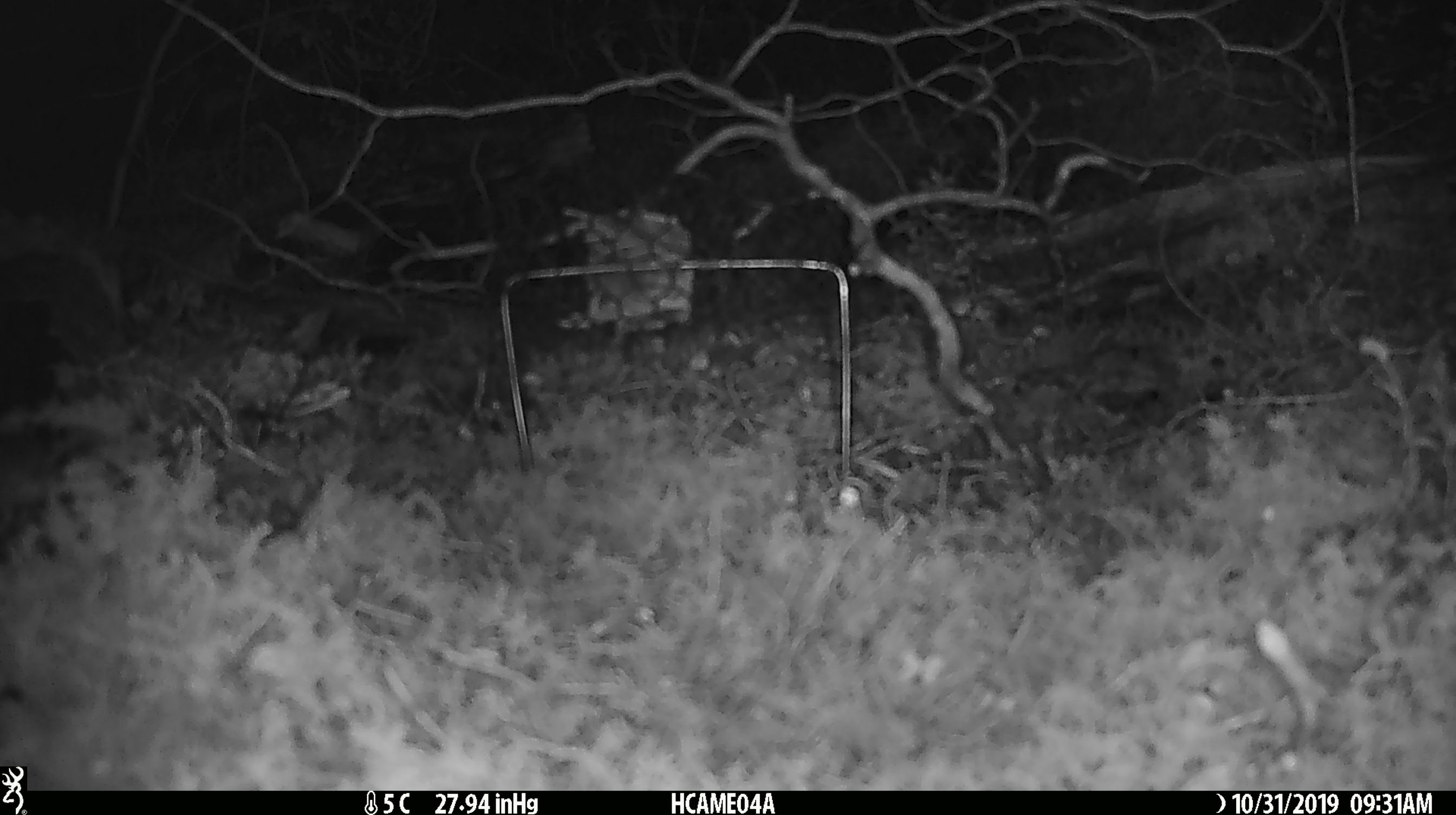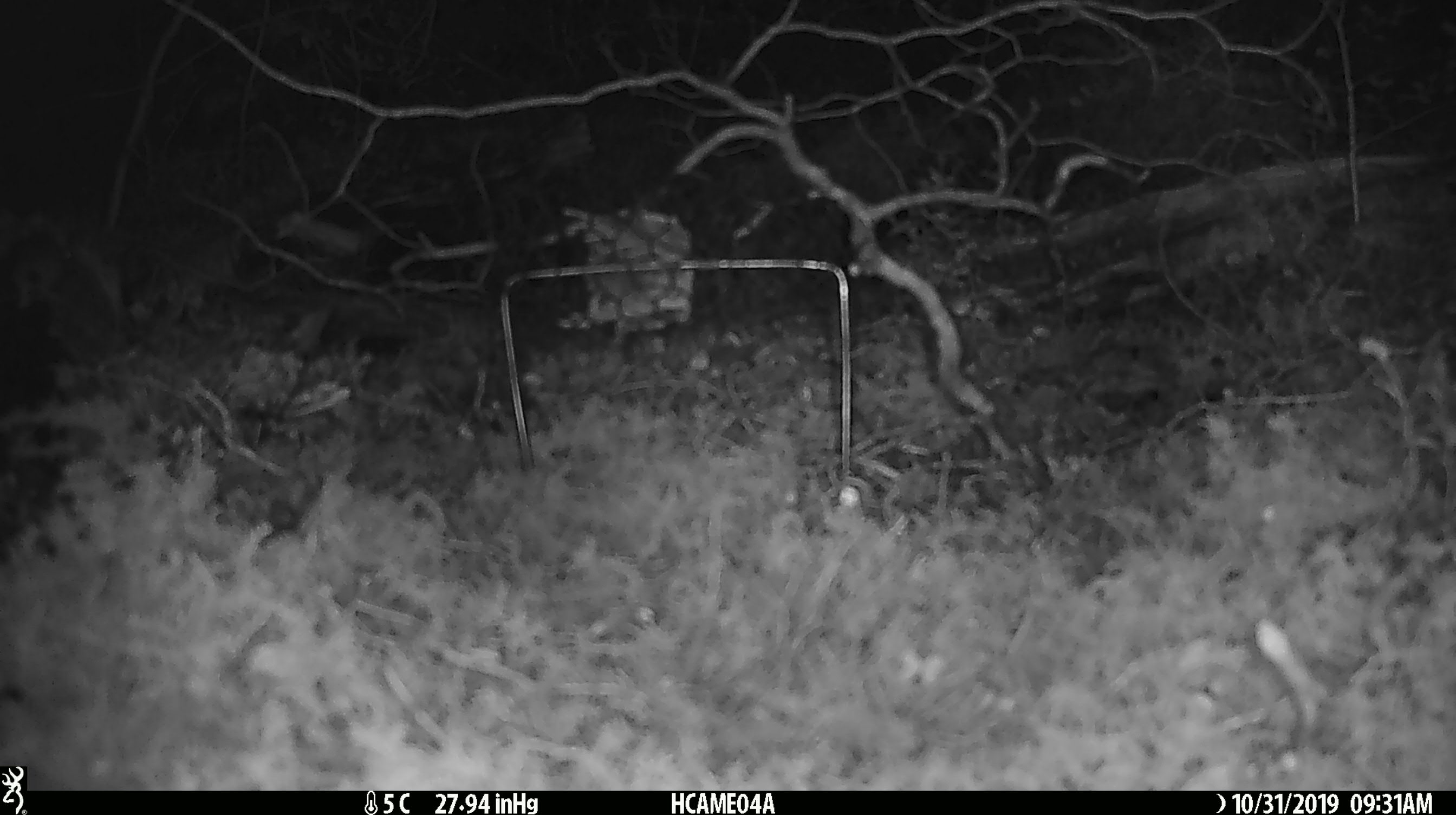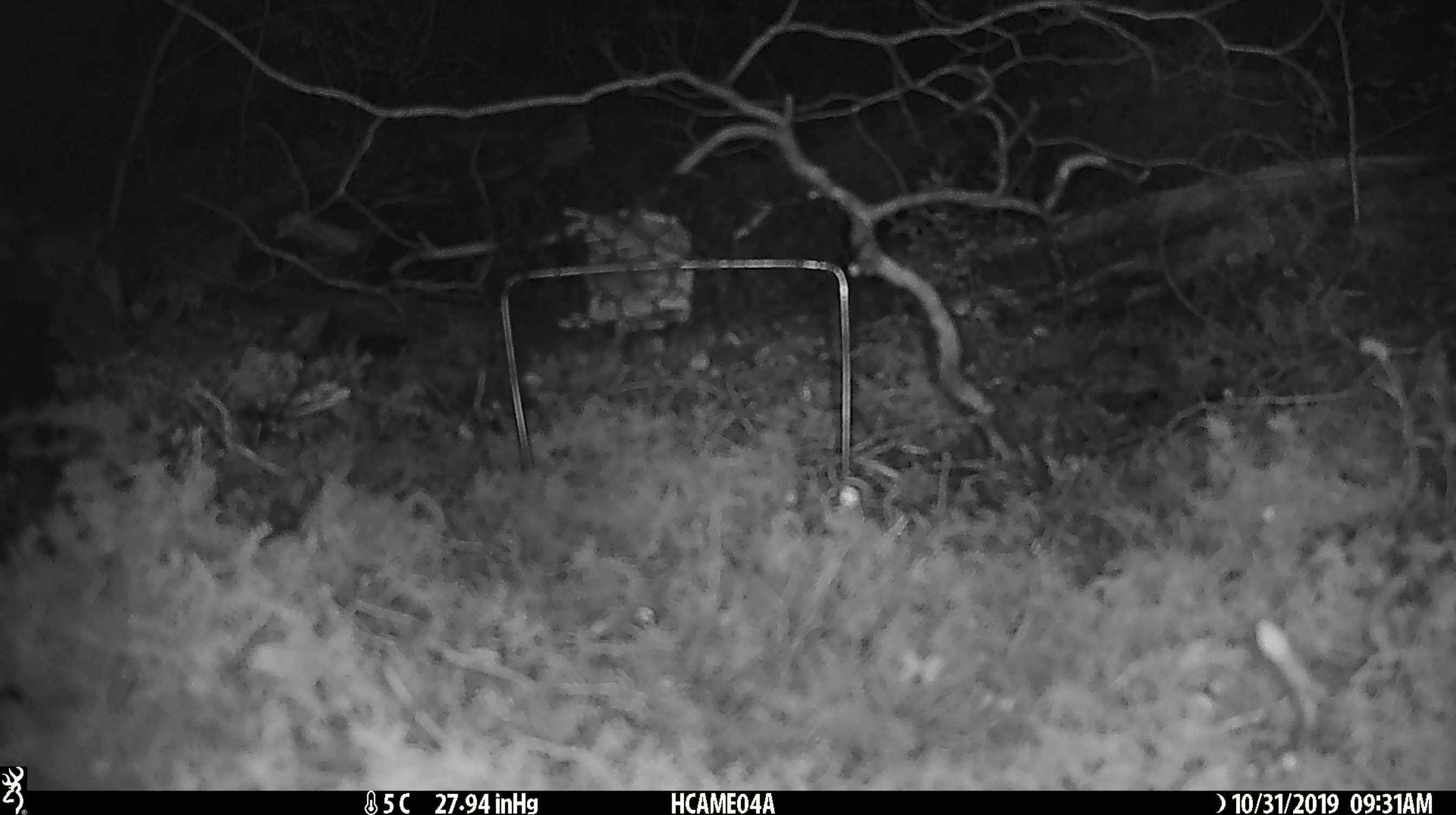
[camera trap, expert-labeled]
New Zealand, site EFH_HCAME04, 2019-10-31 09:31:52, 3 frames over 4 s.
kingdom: Animalia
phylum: Chordata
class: Mammalia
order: Rodentia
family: Muridae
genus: Mus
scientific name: Mus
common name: mouse